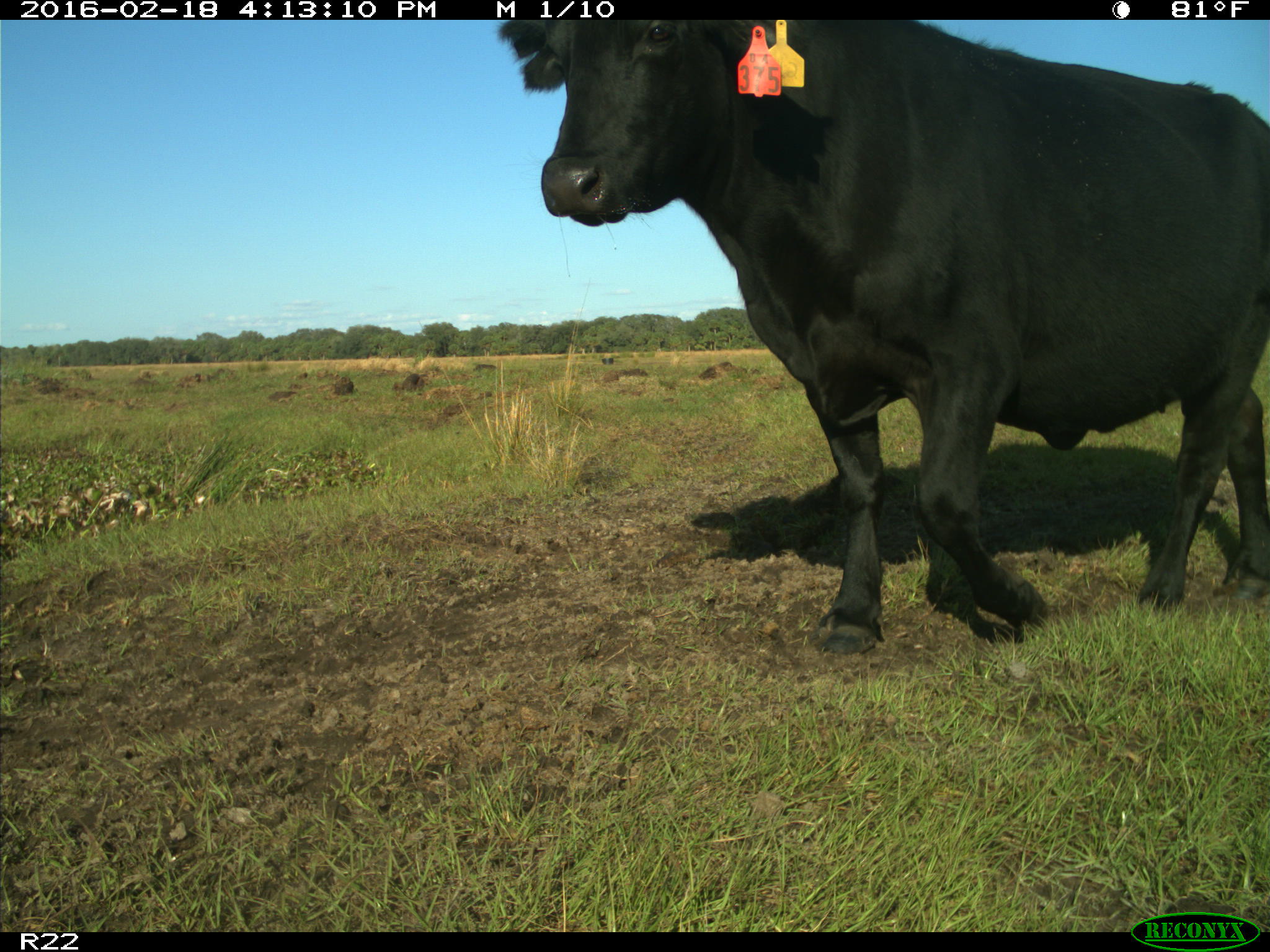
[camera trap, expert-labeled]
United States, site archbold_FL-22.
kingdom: Animalia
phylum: Chordata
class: Mammalia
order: Artiodactyla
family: Bovidae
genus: Bos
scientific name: Bos taurus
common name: domestic cow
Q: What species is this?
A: Bos taurus (domestic cow).